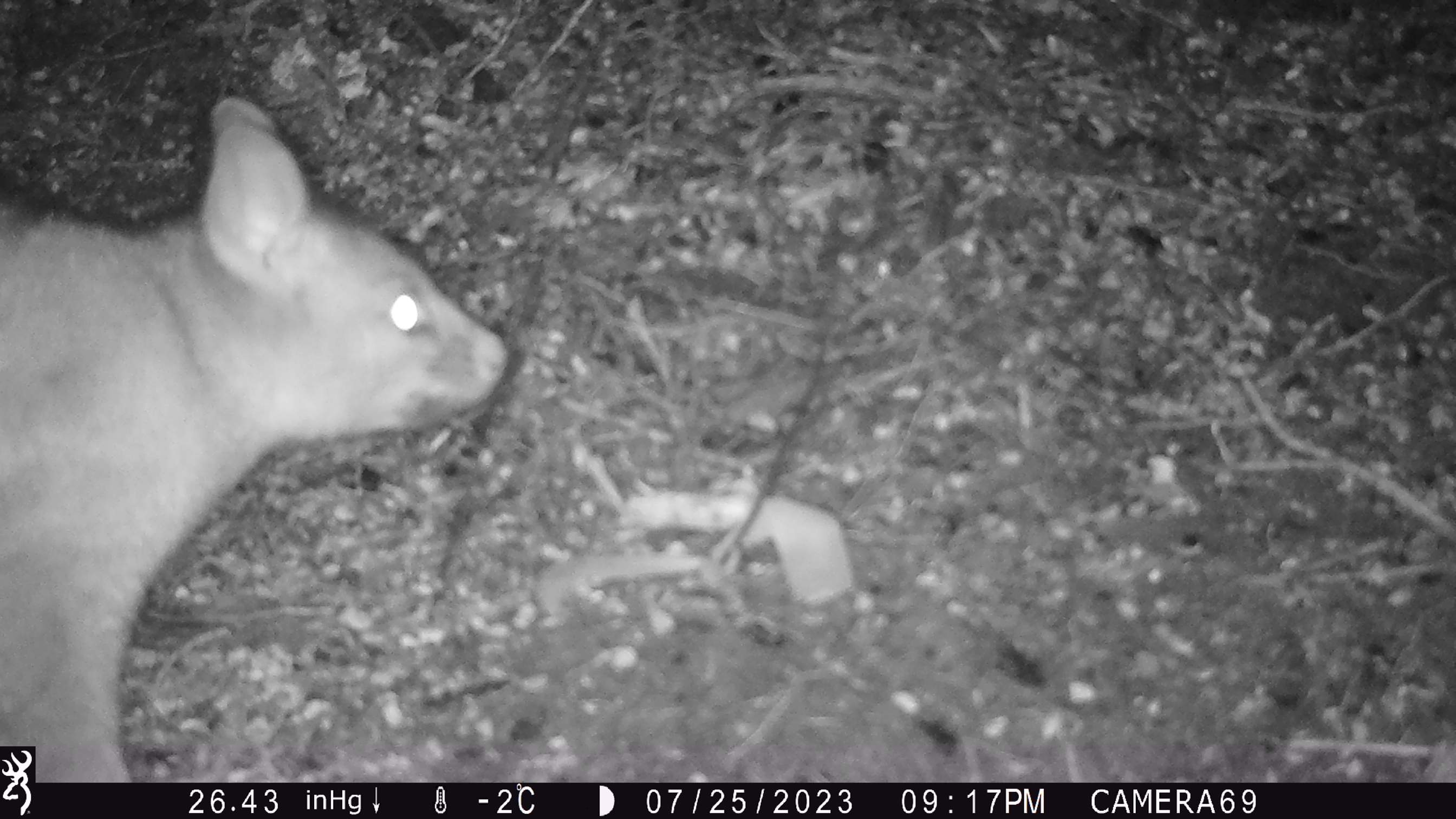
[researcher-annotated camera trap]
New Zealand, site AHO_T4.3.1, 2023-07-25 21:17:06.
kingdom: Animalia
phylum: Chordata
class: Mammalia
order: Carnivora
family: Mustelidae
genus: Mustela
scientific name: Mustela erminea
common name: stoat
Stoat (Mustela erminea).